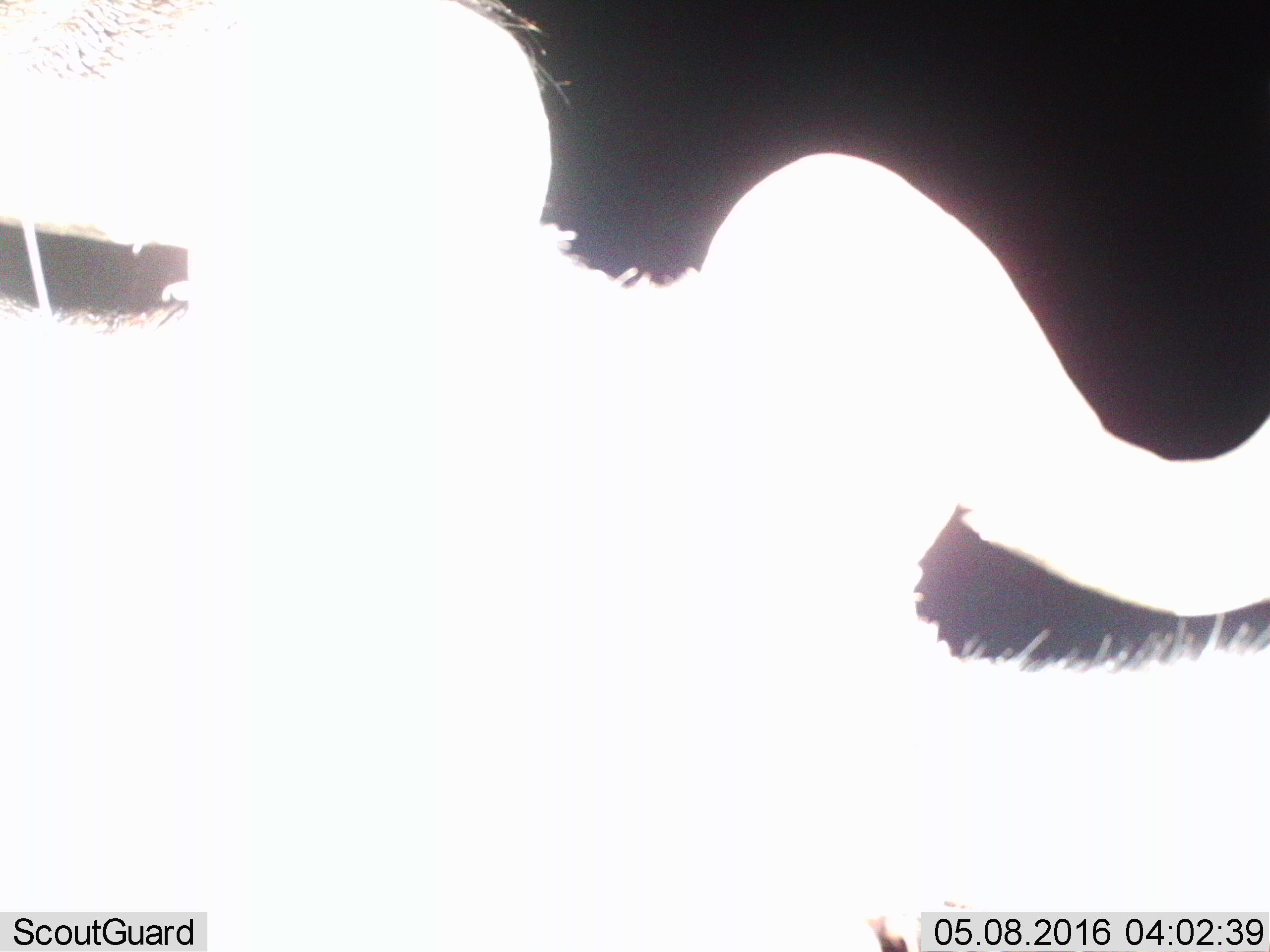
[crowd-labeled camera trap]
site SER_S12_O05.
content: unidentified animal